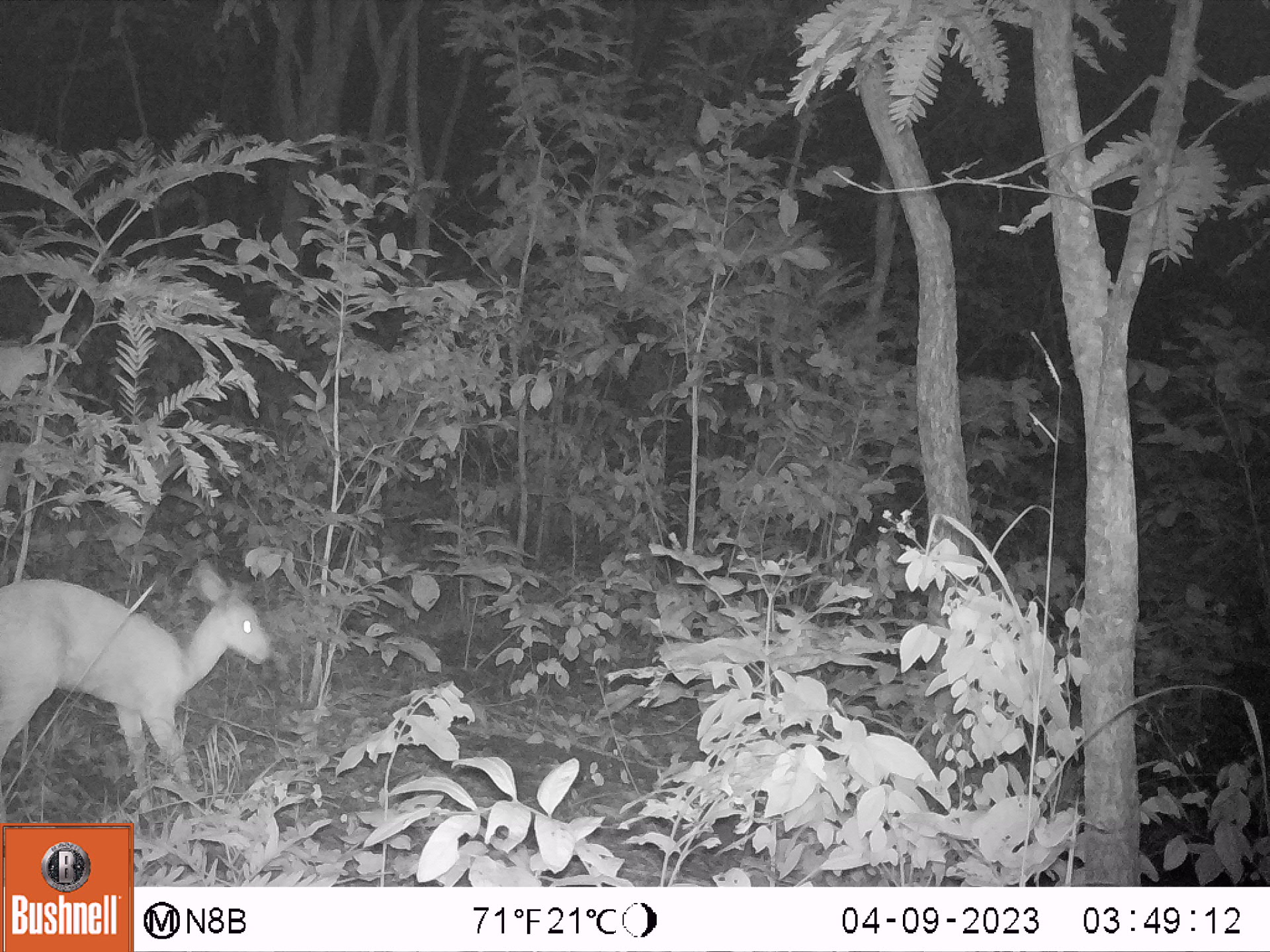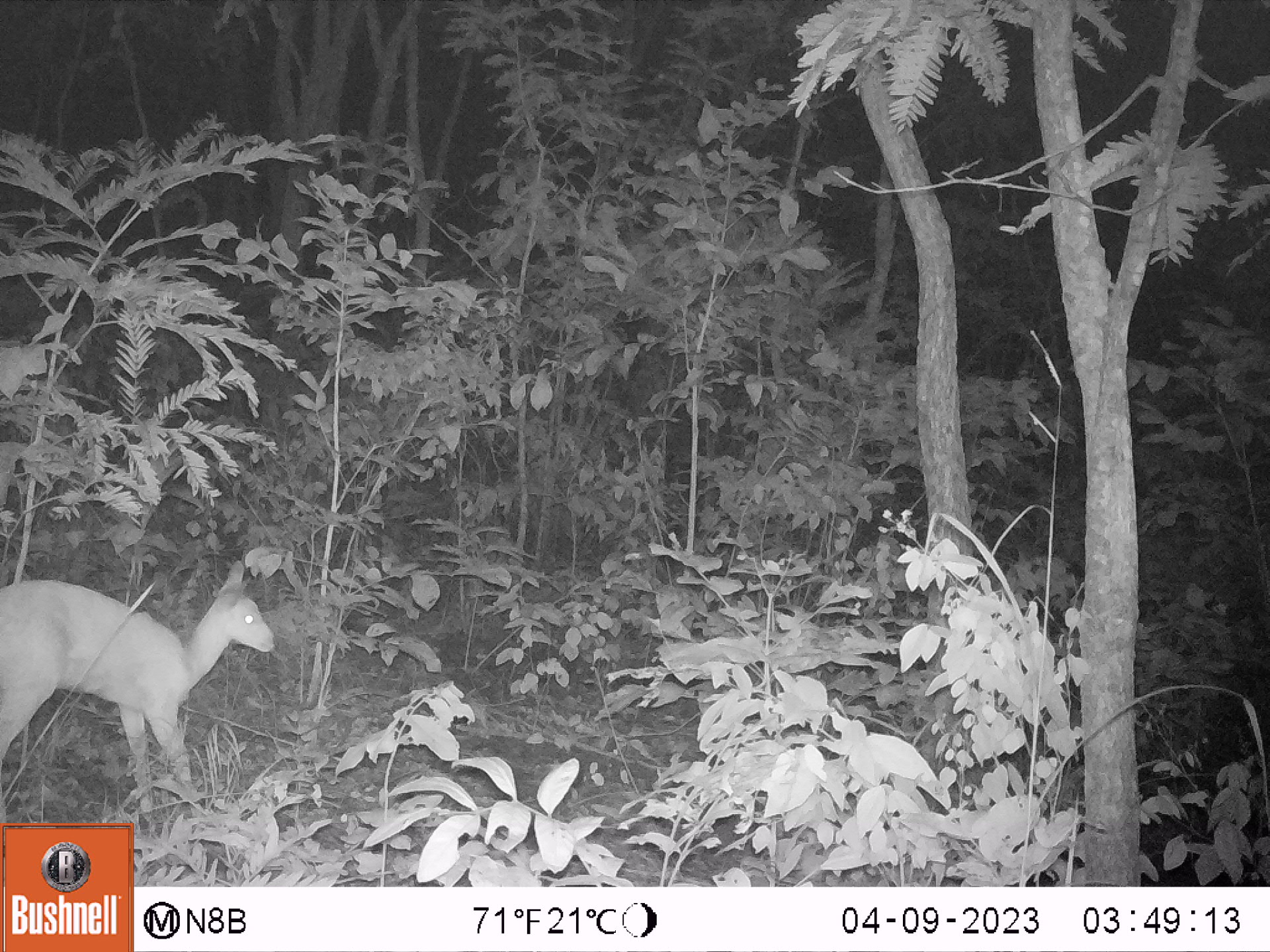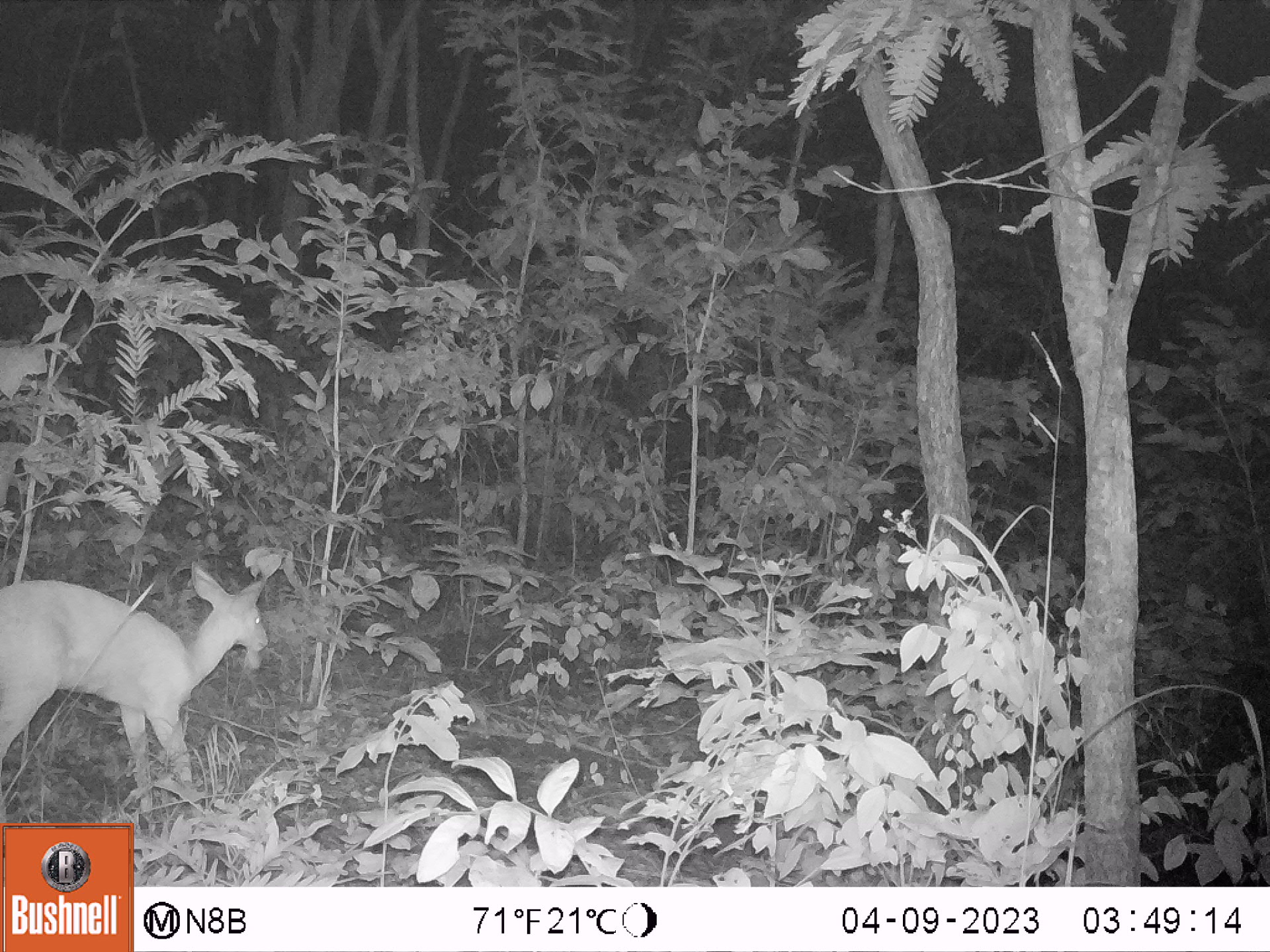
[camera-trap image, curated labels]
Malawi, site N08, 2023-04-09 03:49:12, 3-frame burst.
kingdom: Animalia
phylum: Chordata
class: Mammalia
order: Artiodactyla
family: Bovidae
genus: Tragelaphus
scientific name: Tragelaphus sylvaticus sylvaticus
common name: cape bushbuck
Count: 1.